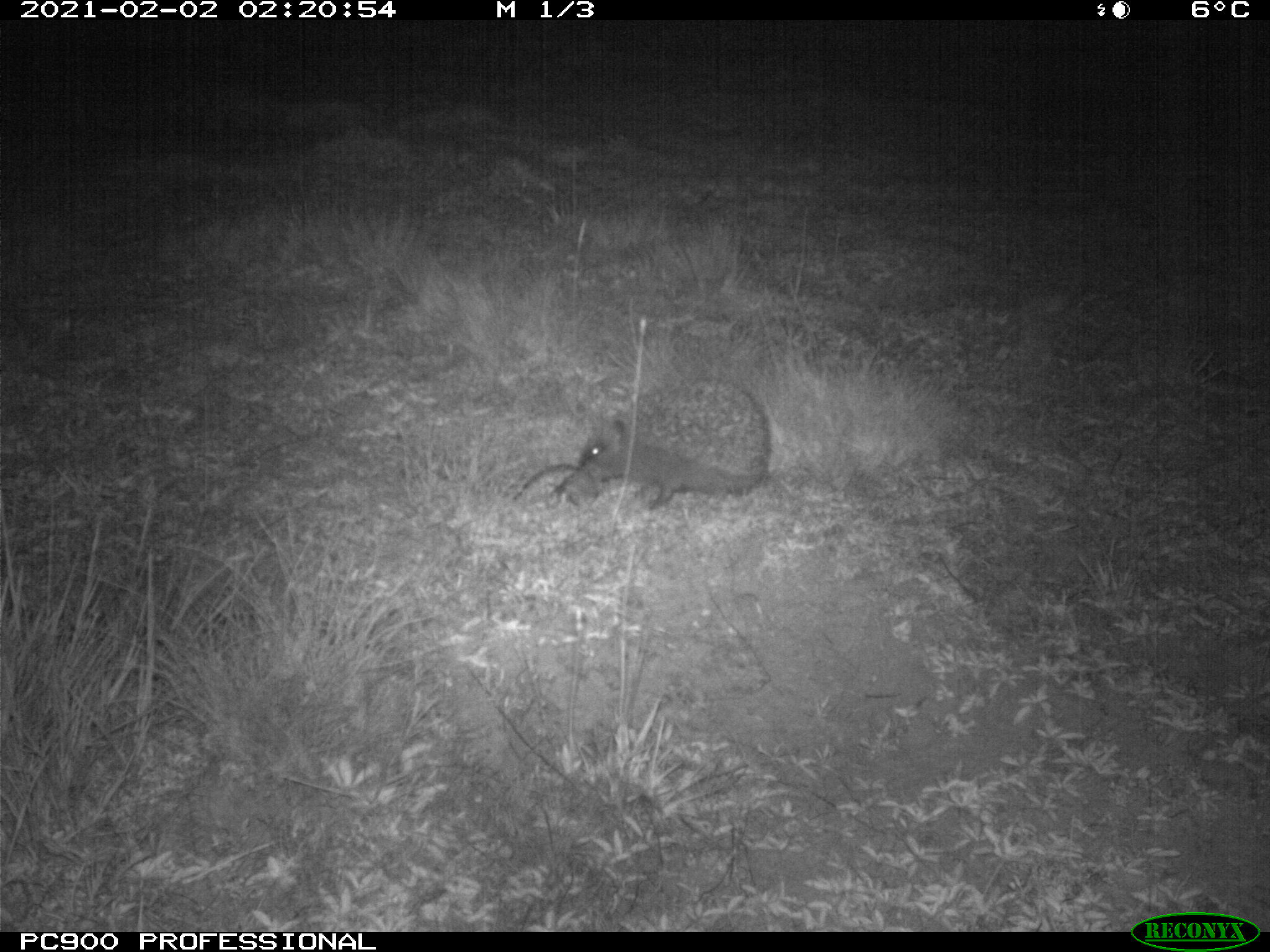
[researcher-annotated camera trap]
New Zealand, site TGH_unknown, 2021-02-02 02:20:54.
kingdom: Animalia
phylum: Chordata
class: Mammalia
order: Eulipotyphla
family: Erinaceidae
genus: Erinaceus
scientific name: Erinaceus europaeus europaeus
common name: european hedgehog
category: hedgehog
Hedgehog (european hedgehog) (Erinaceus europaeus europaeus).